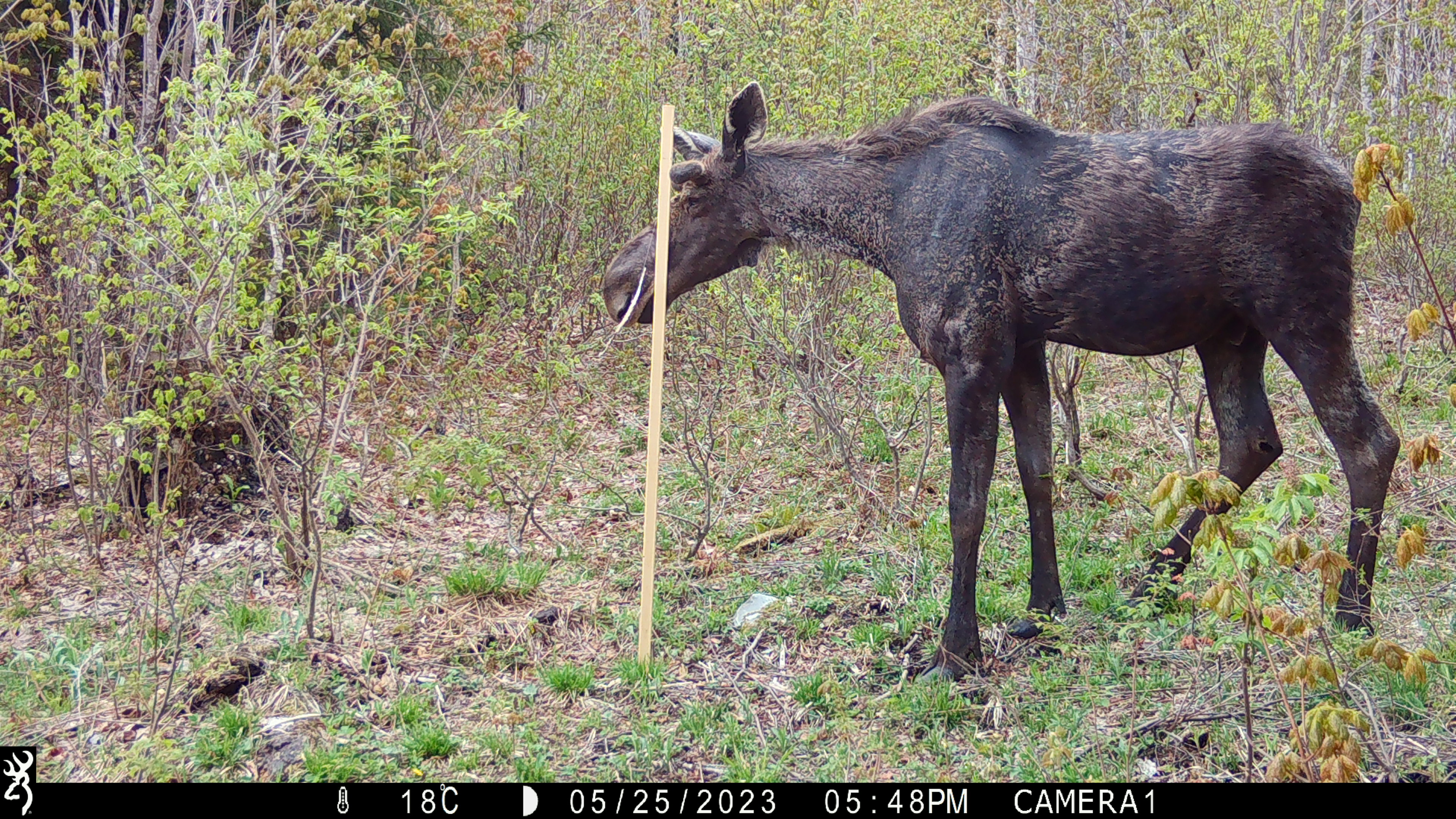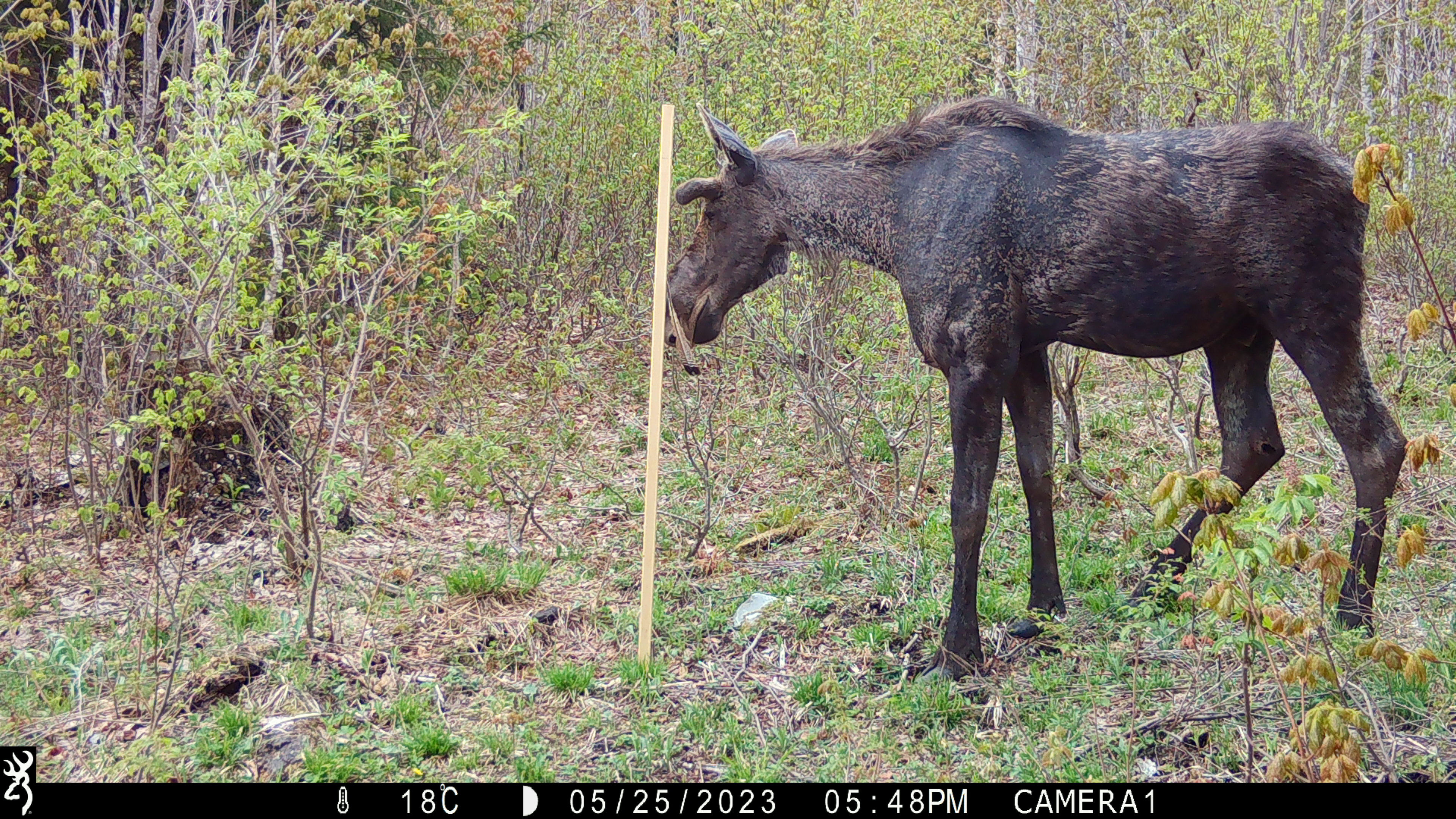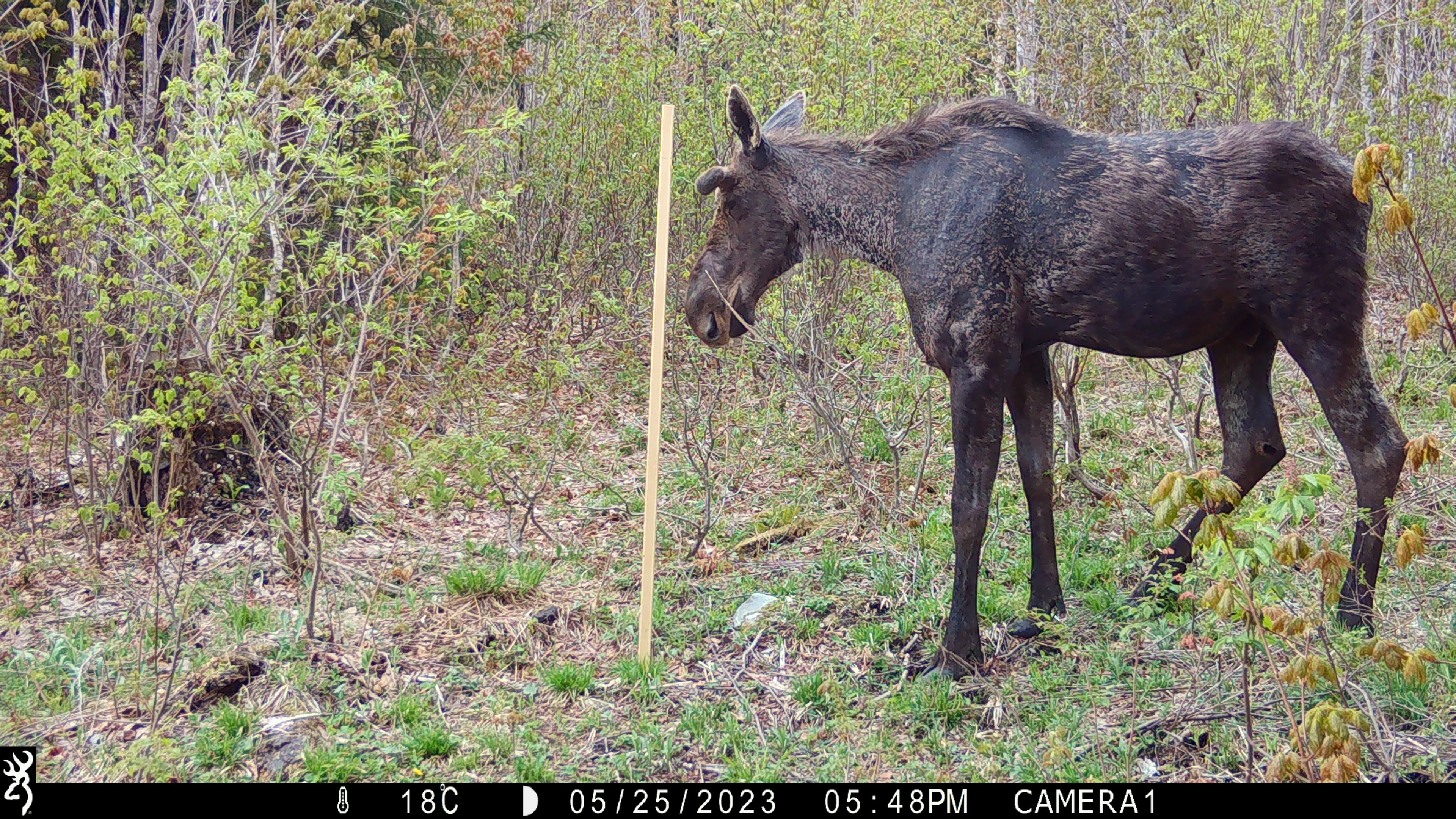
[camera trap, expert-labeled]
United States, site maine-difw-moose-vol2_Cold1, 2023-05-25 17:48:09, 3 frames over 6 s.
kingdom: Animalia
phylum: Chordata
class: Mammalia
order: Artiodactyla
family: Cervidae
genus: Alces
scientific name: Alces alces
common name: moose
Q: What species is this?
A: Moose (Alces alces).